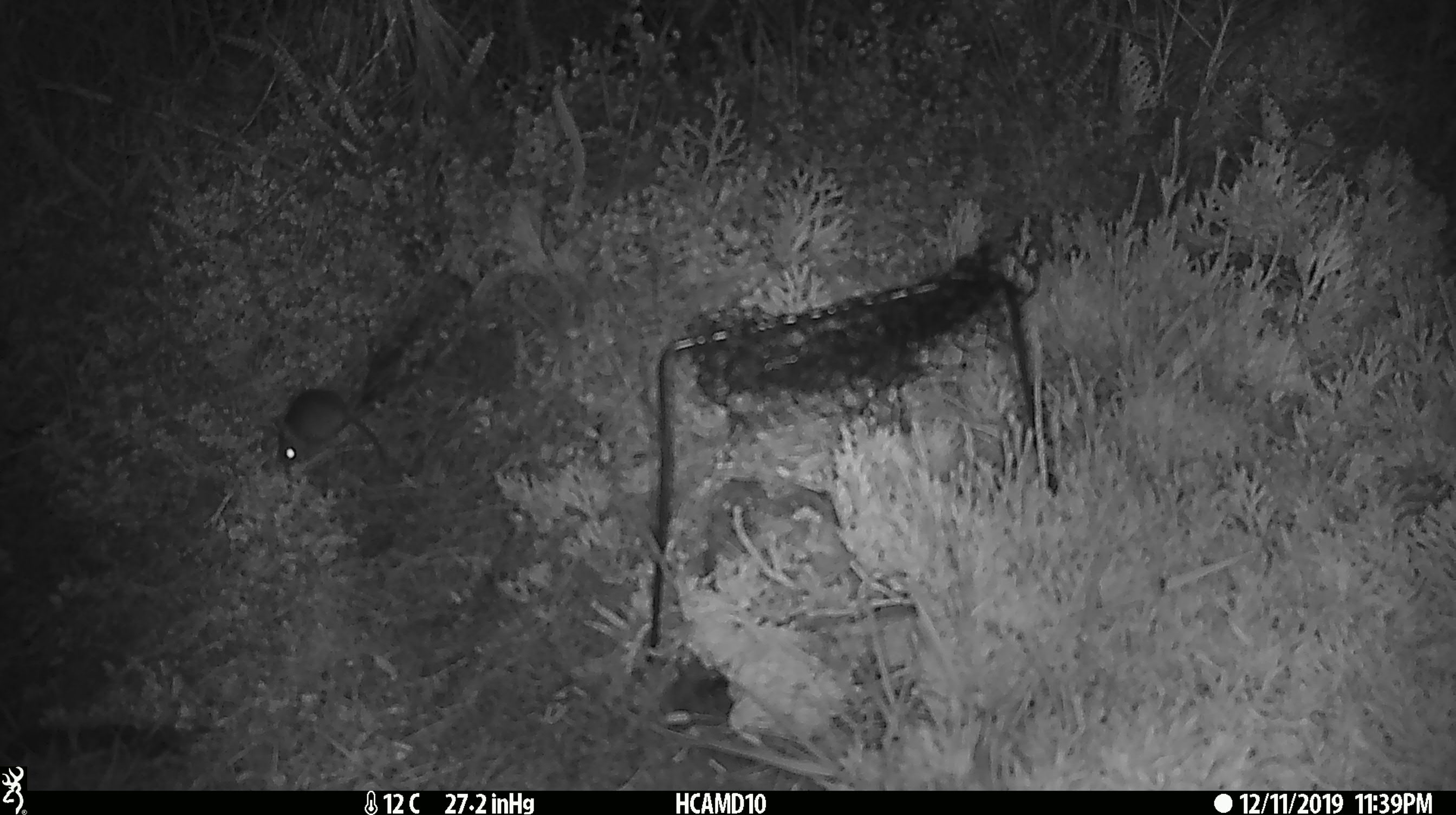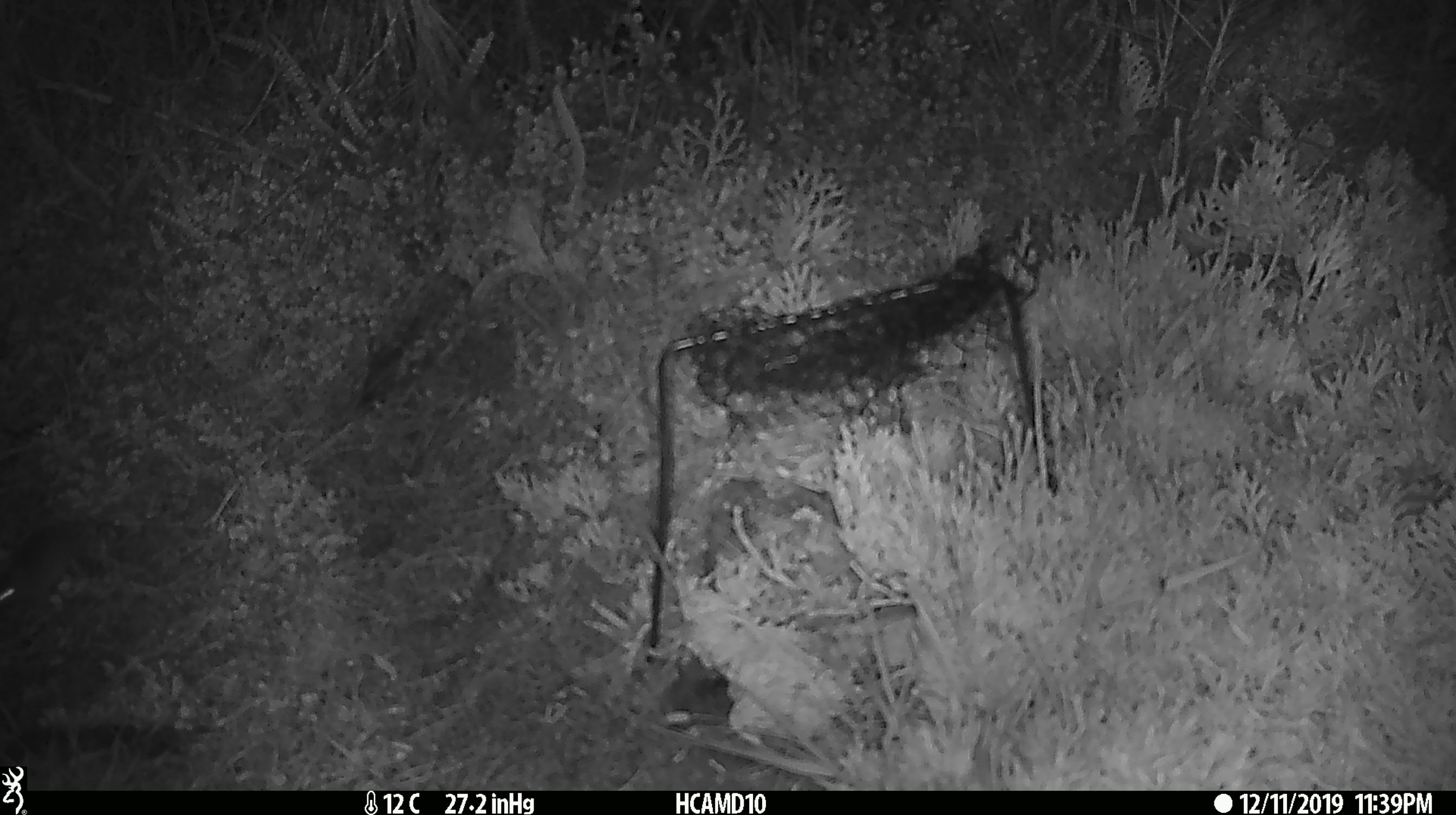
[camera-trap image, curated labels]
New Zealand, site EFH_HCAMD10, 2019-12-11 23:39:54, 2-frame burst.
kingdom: Animalia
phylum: Chordata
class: Mammalia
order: Rodentia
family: Muridae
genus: Mus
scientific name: Mus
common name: mouse